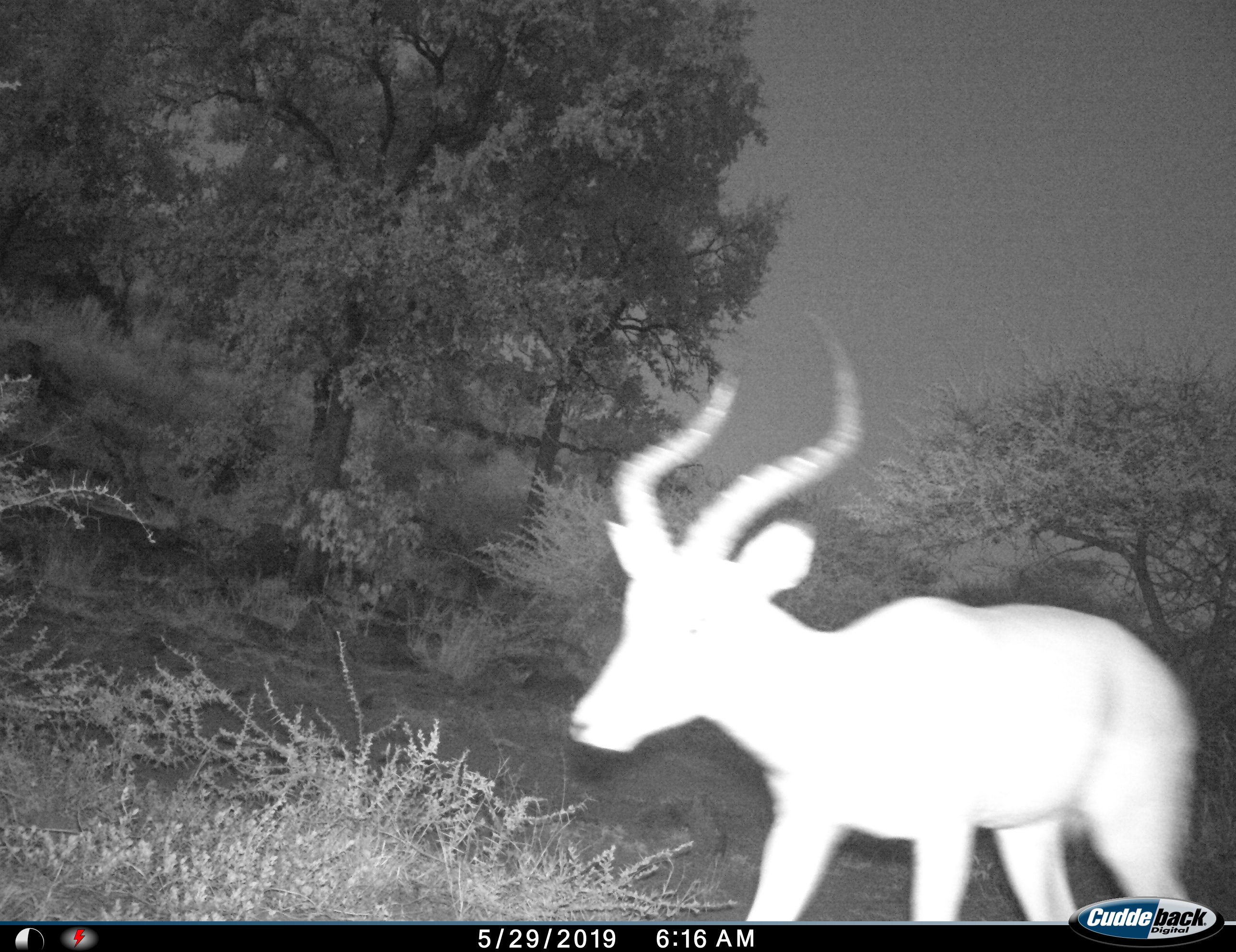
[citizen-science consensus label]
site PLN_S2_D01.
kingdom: Animalia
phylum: Chordata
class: Mammalia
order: Artiodactyla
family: Bovidae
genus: Aepyceros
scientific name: Aepyceros melampus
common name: impala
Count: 1.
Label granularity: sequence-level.